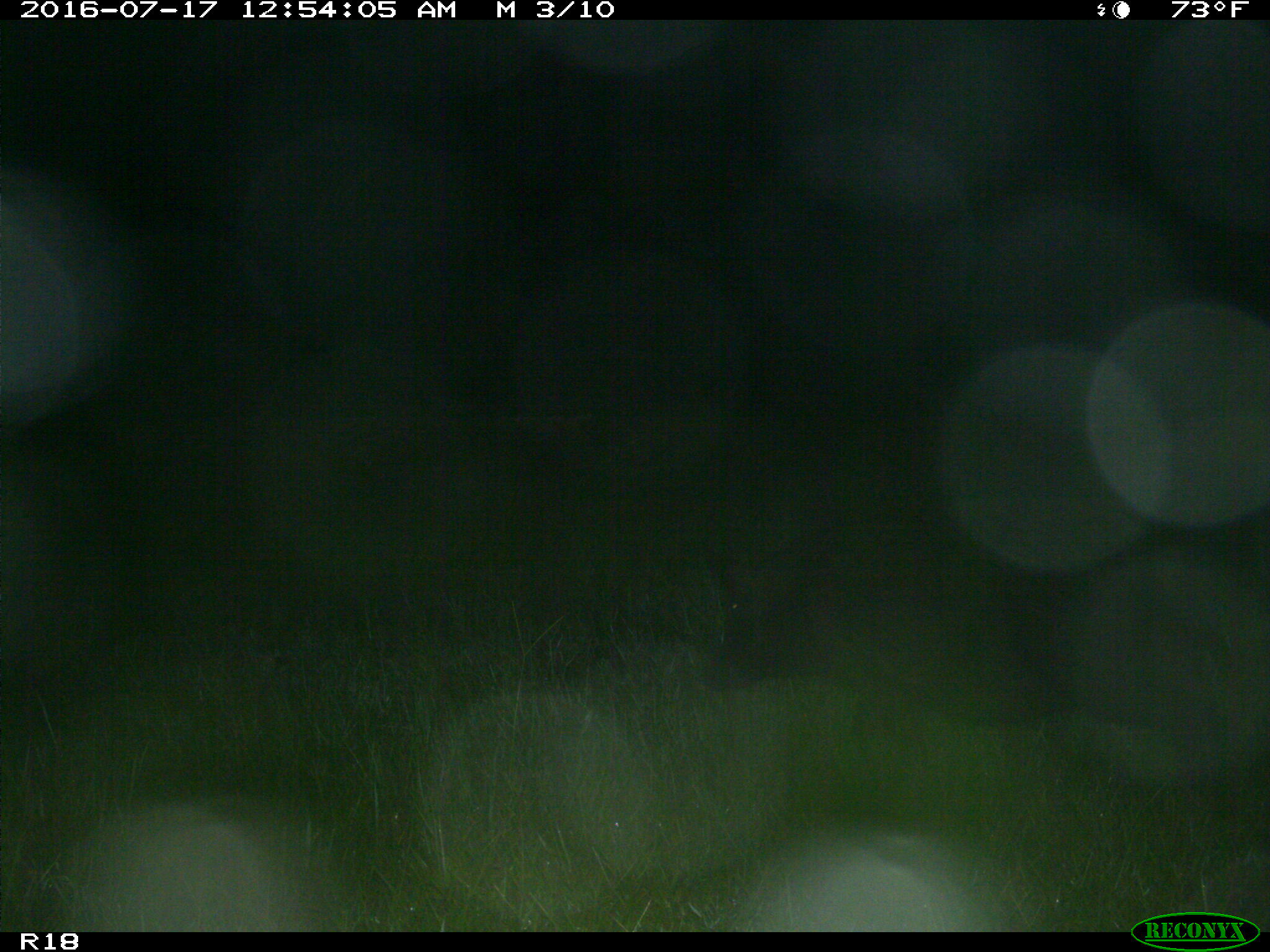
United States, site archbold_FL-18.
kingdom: Animalia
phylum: Chordata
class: Mammalia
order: Artiodactyla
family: Suidae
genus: Sus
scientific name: Sus scrofa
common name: wild boar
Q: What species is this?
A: Sus scrofa (wild boar).